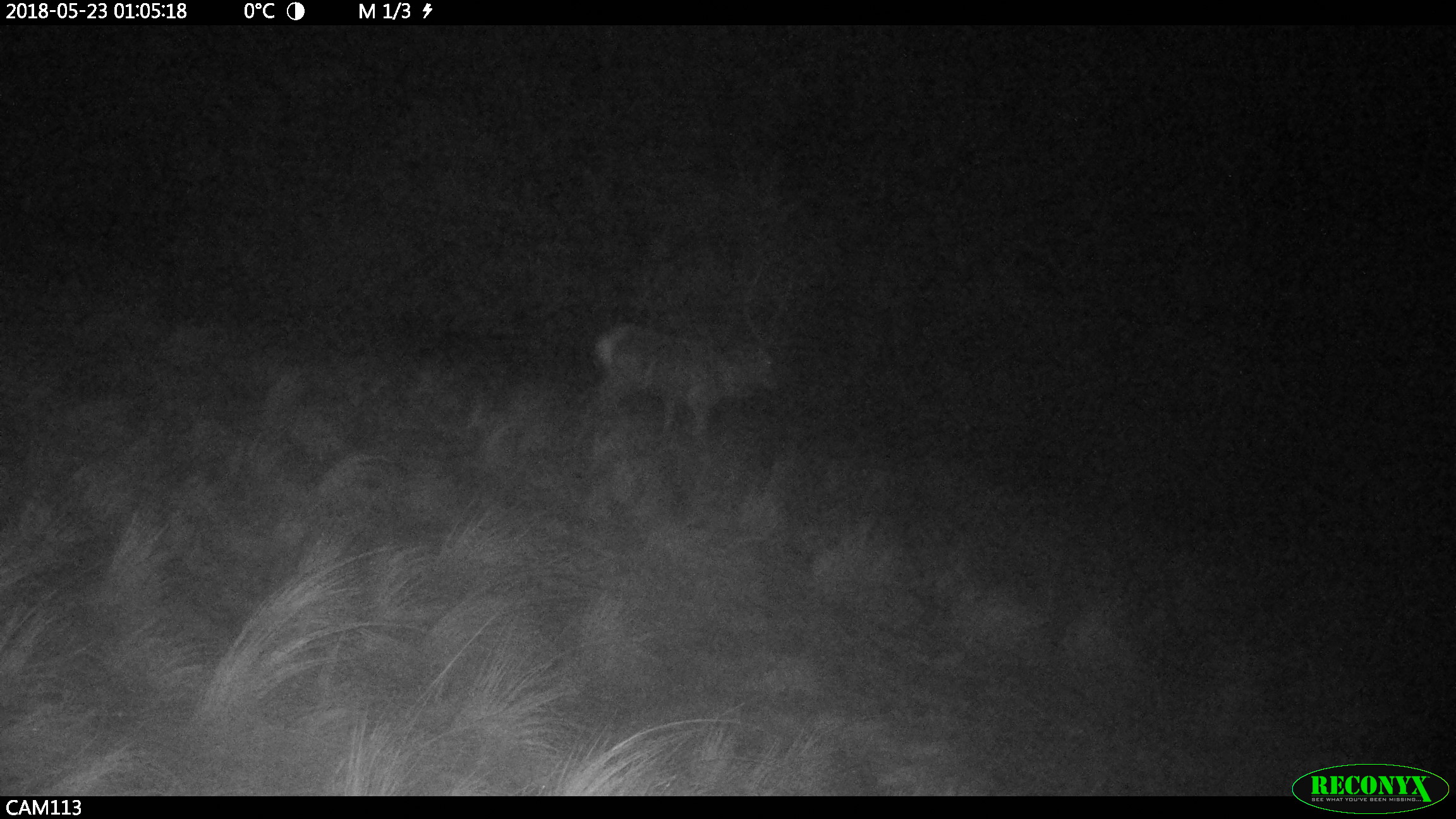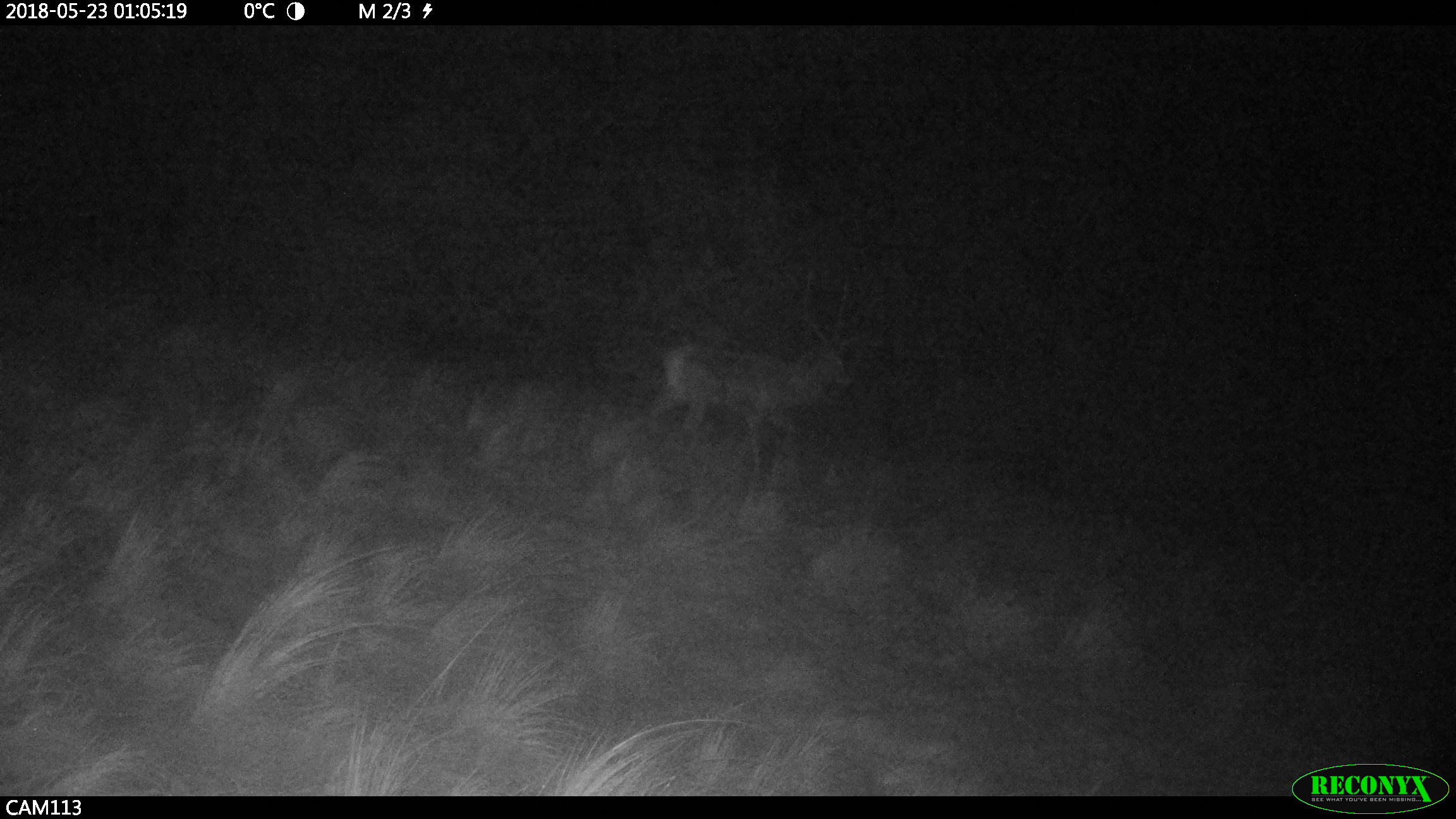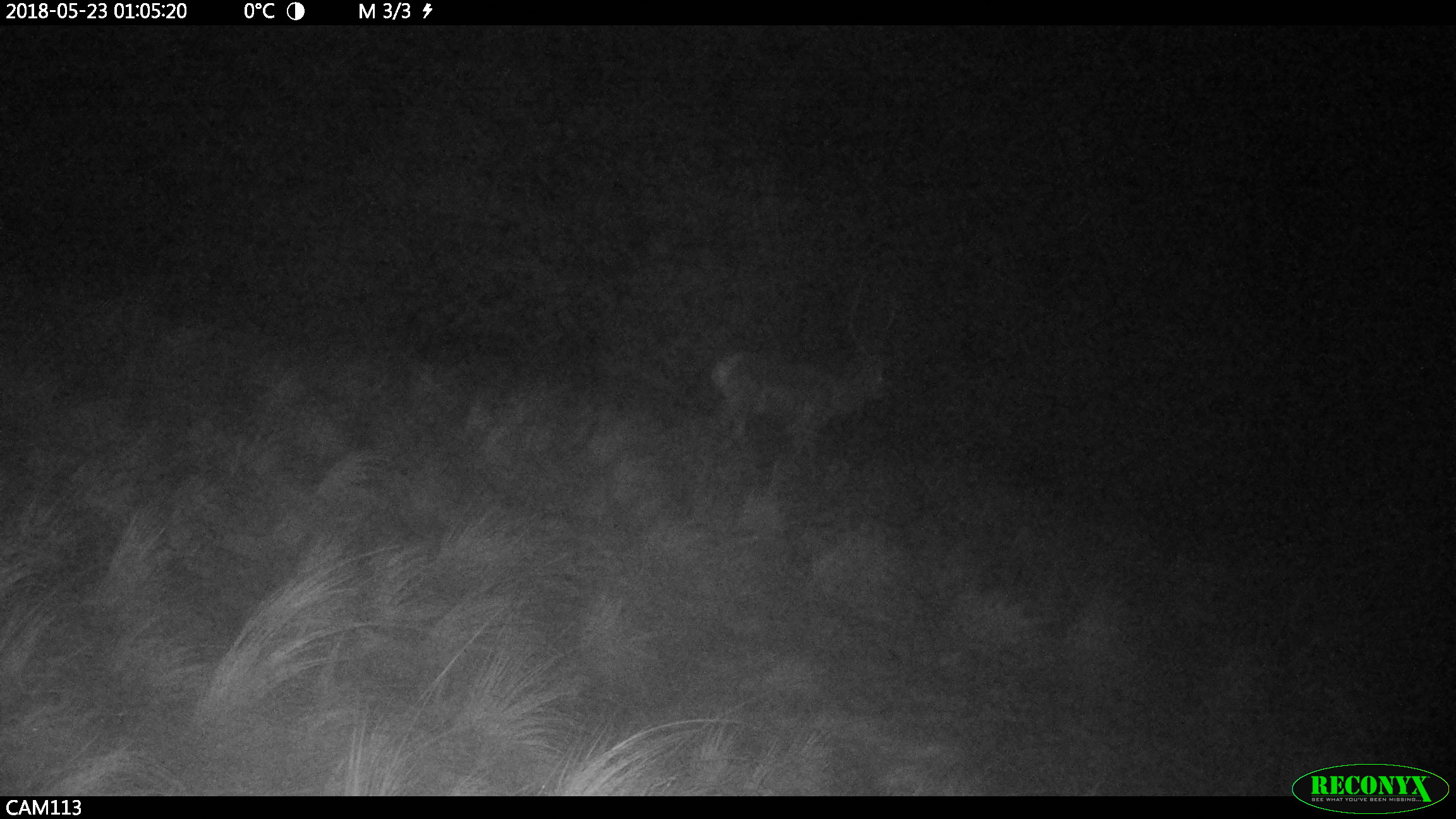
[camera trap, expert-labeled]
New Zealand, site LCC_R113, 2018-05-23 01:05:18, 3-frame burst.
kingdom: Animalia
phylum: Chordata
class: Mammalia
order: Artiodactyla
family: Cervidae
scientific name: Cervidae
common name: deer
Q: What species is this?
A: Deer (Cervidae).